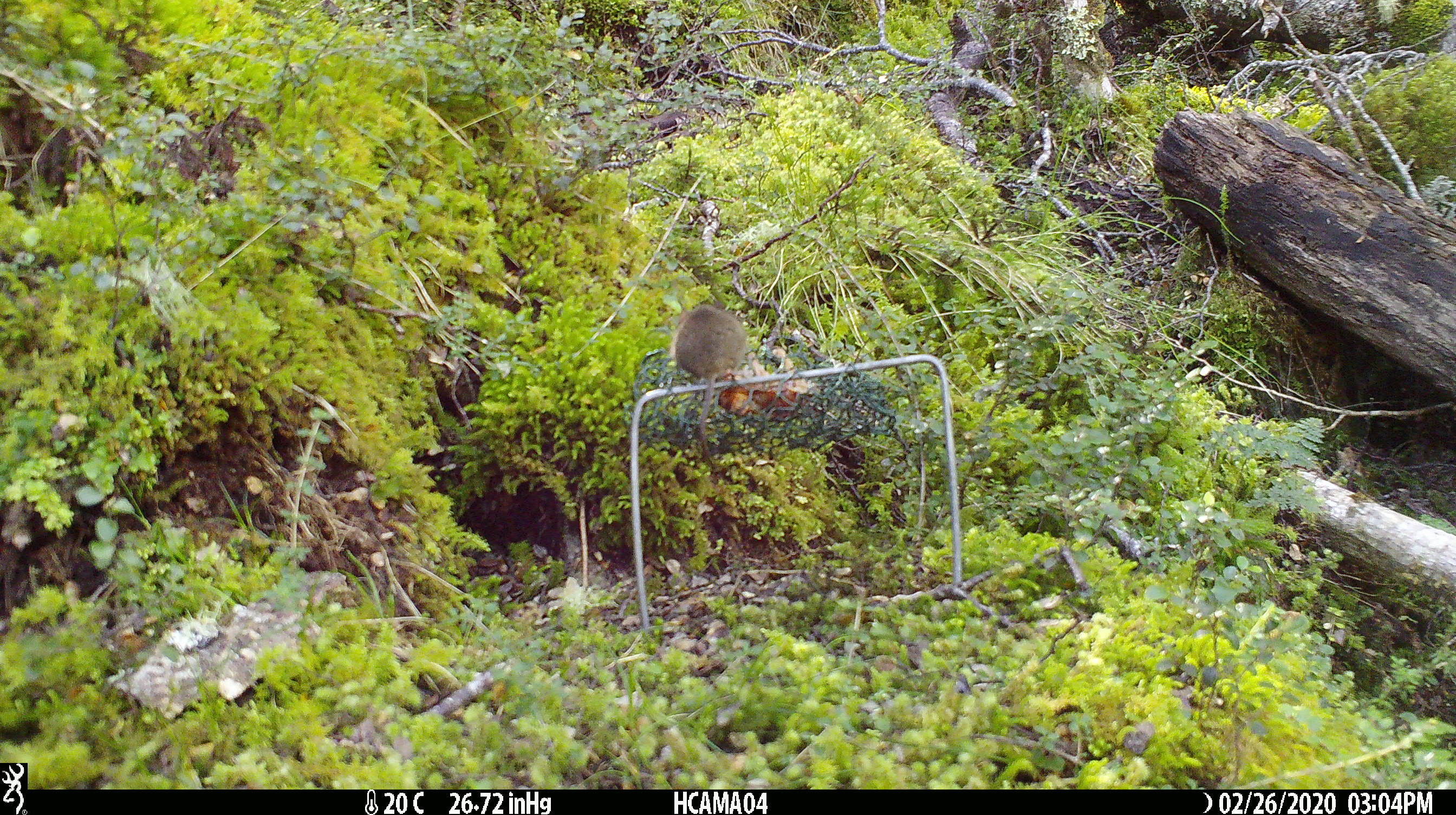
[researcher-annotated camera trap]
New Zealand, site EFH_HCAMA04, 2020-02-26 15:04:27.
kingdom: Animalia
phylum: Chordata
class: Mammalia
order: Rodentia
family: Muridae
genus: Mus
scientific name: Mus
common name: mouse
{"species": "mouse (Mus)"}